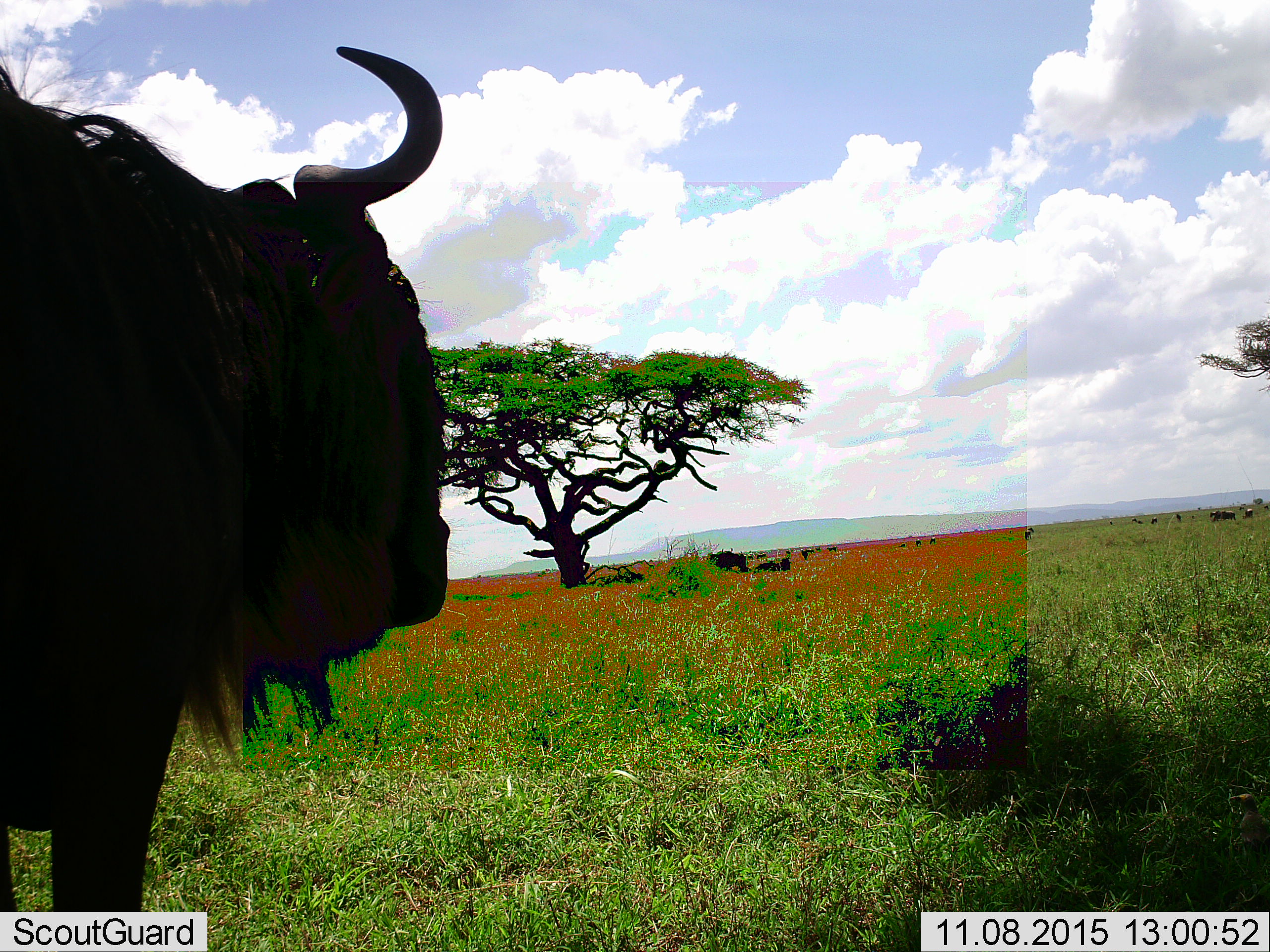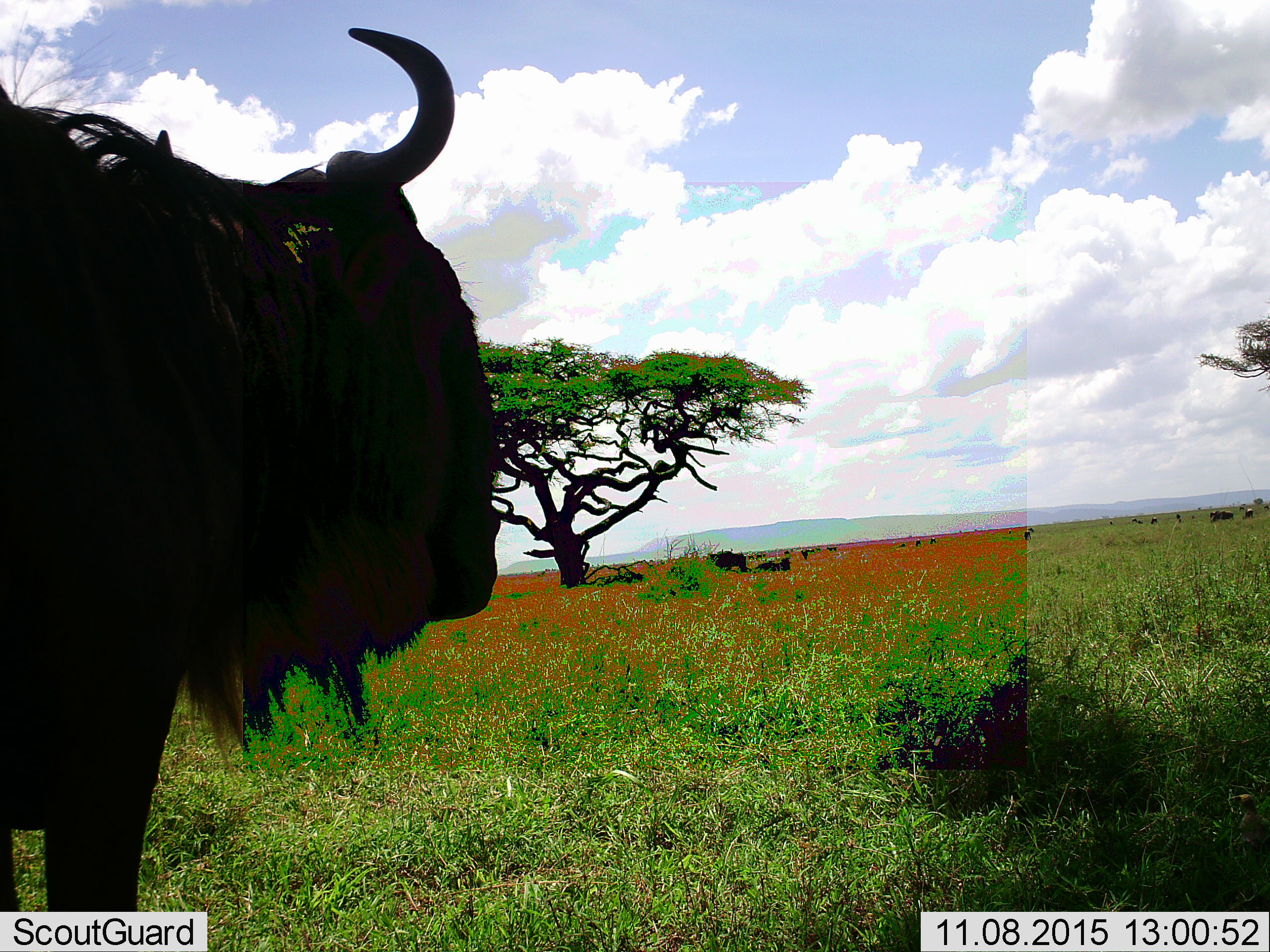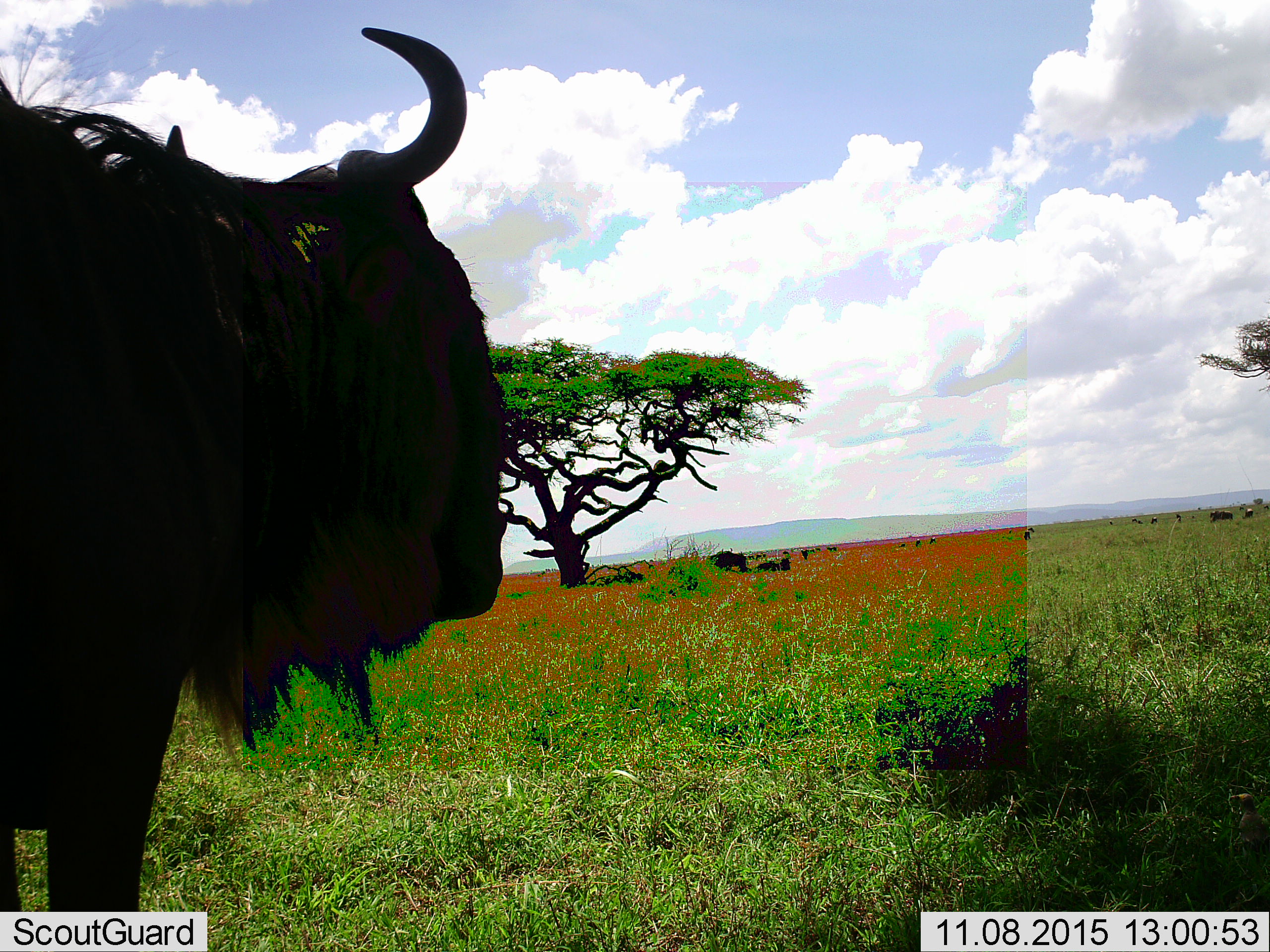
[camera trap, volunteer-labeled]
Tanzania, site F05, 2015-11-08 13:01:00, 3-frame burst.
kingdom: Animalia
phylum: Chordata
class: Mammalia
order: Artiodactyla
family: Bovidae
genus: Connochaetes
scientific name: Connochaetes taurinus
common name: blue wildebeest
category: wildebeest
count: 1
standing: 94%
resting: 35%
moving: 29%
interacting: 0%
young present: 0%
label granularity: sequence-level